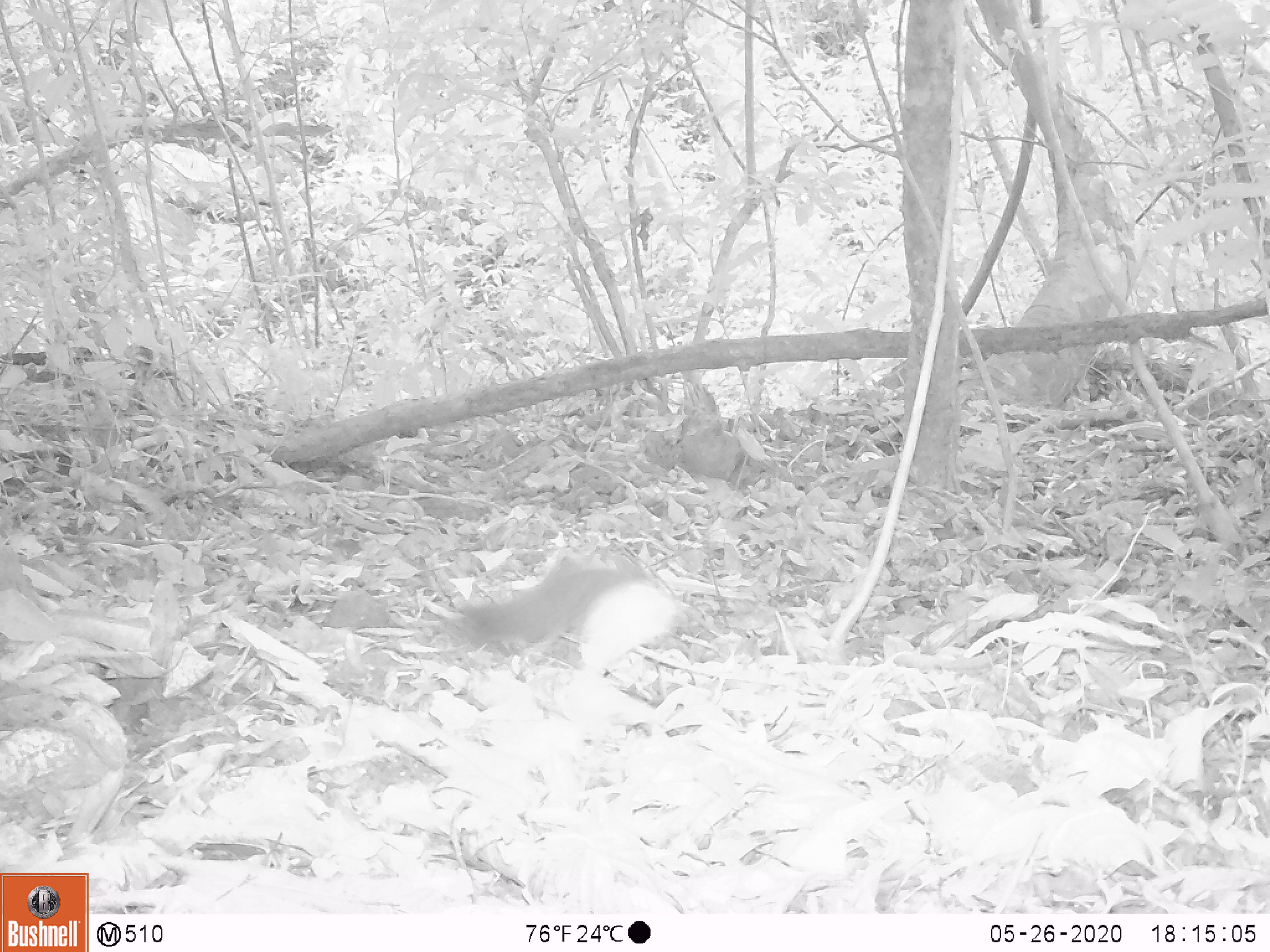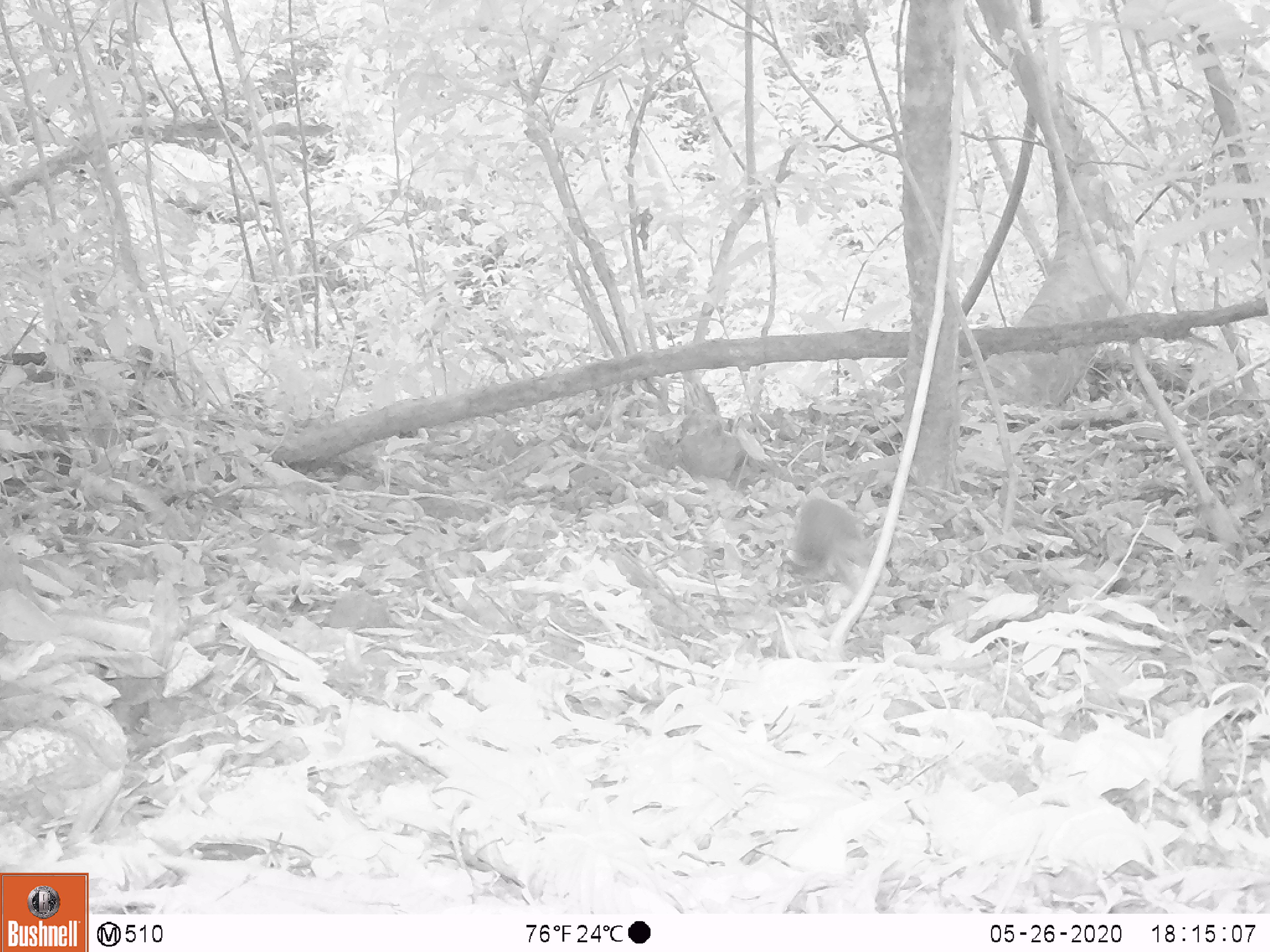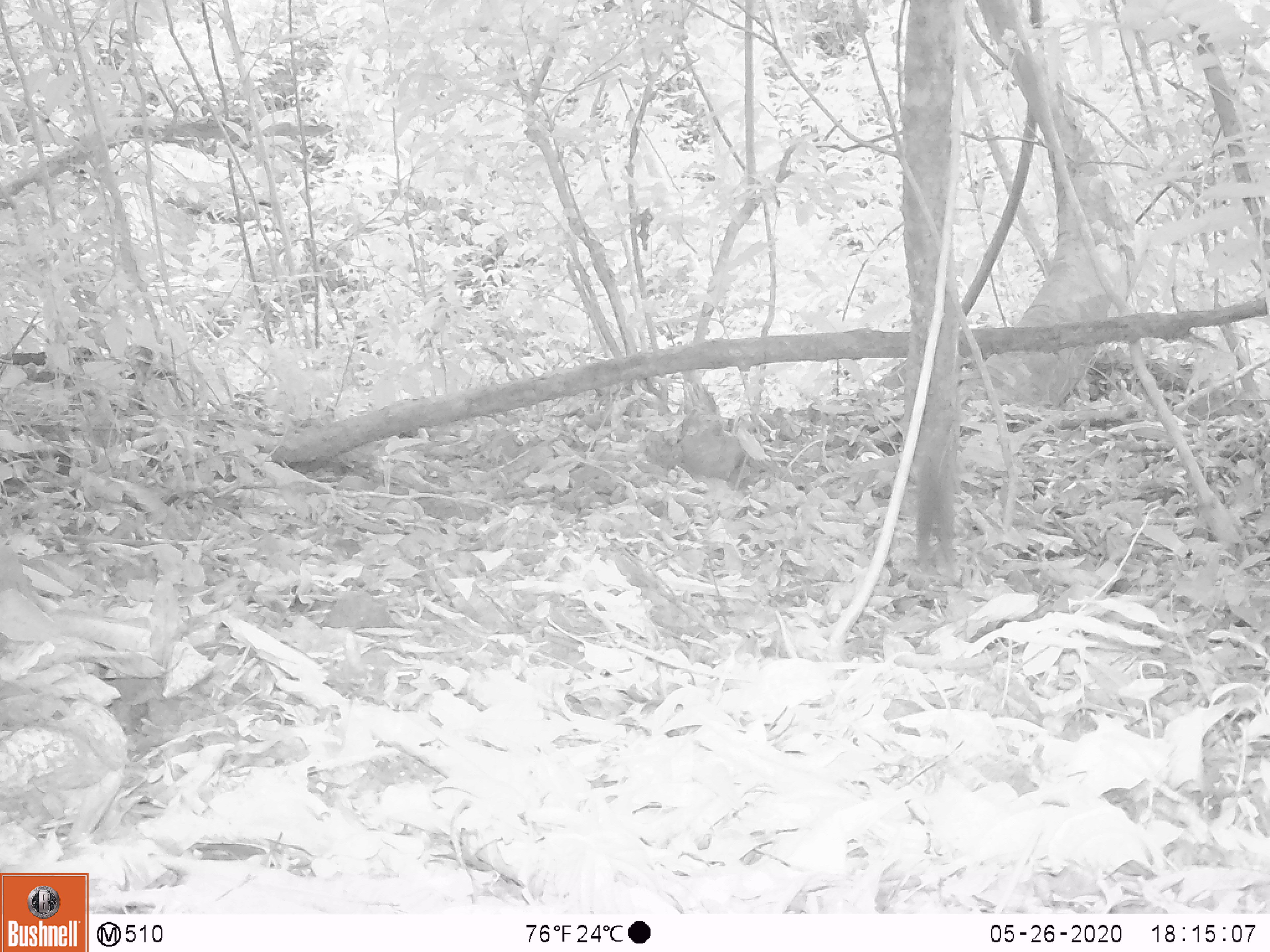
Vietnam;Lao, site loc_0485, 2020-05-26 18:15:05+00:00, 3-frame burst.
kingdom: Animalia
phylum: Chordata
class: Mammalia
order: Rodentia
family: Sciuridae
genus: Callosciurus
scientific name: Callosciurus erythraeus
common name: pallas's squirrel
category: pallass squirrel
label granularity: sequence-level